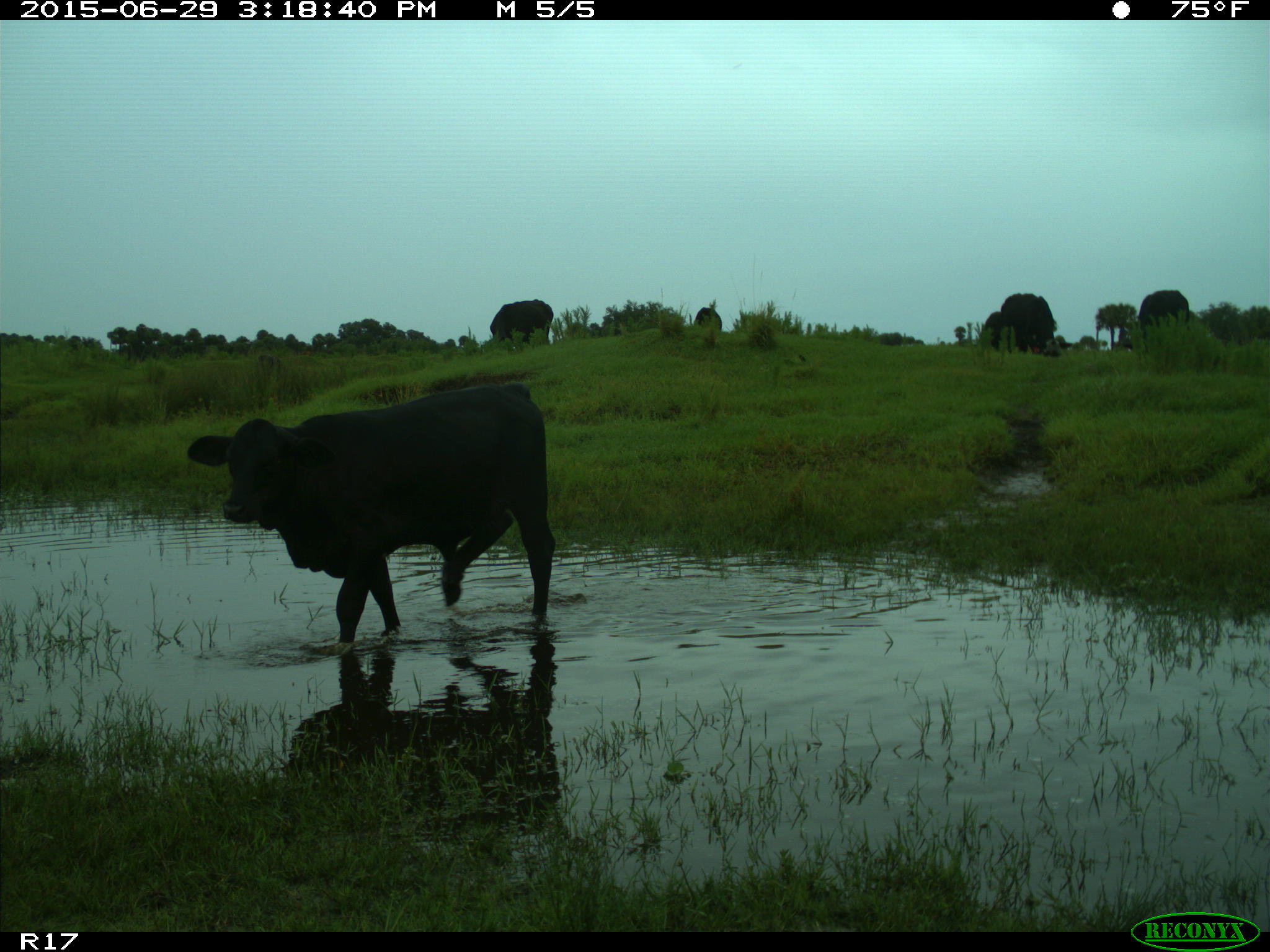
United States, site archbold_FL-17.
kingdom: Animalia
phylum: Chordata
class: Mammalia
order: Artiodactyla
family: Bovidae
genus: Bos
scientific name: Bos taurus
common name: domestic cow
Bos taurus (domestic cow).